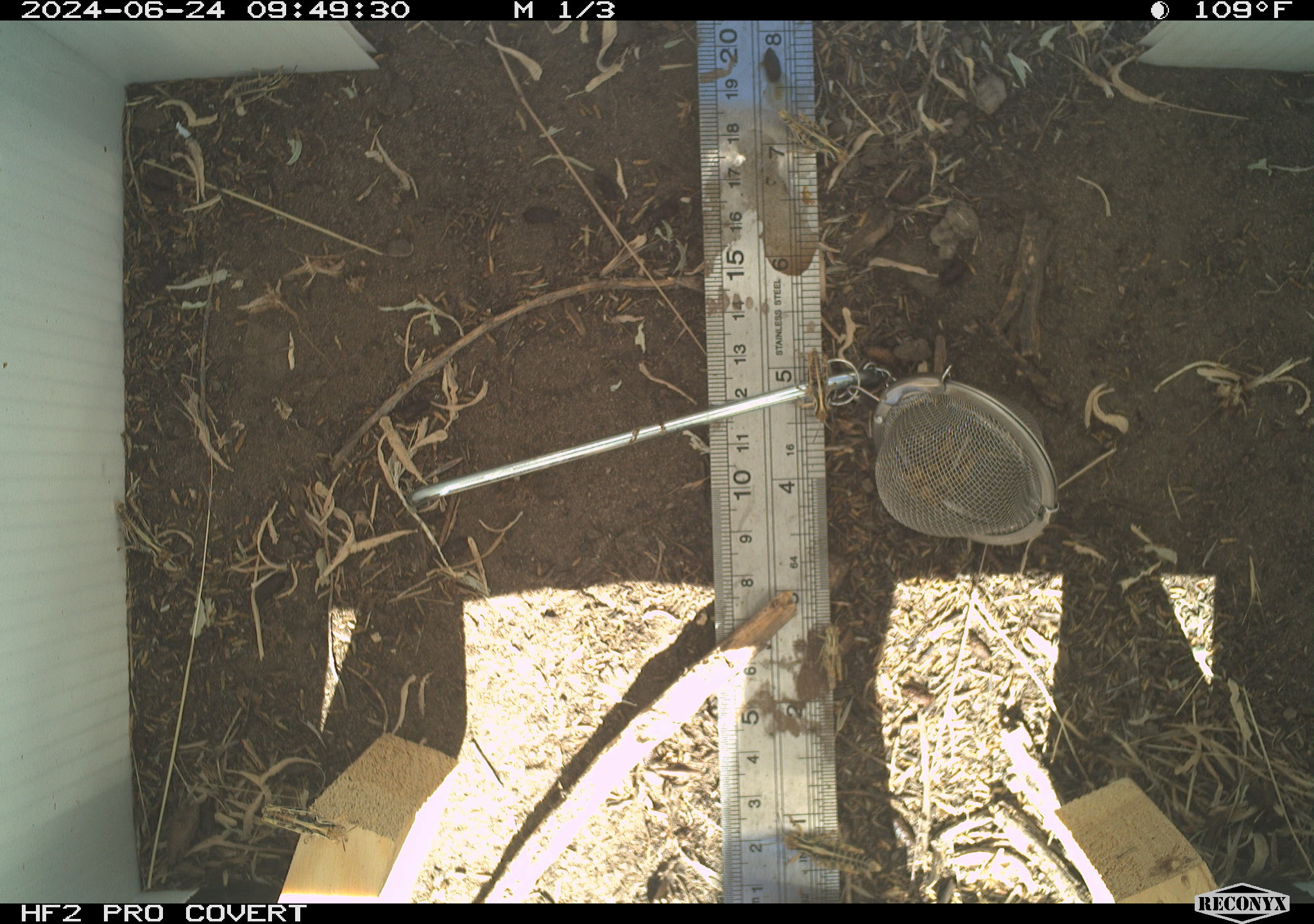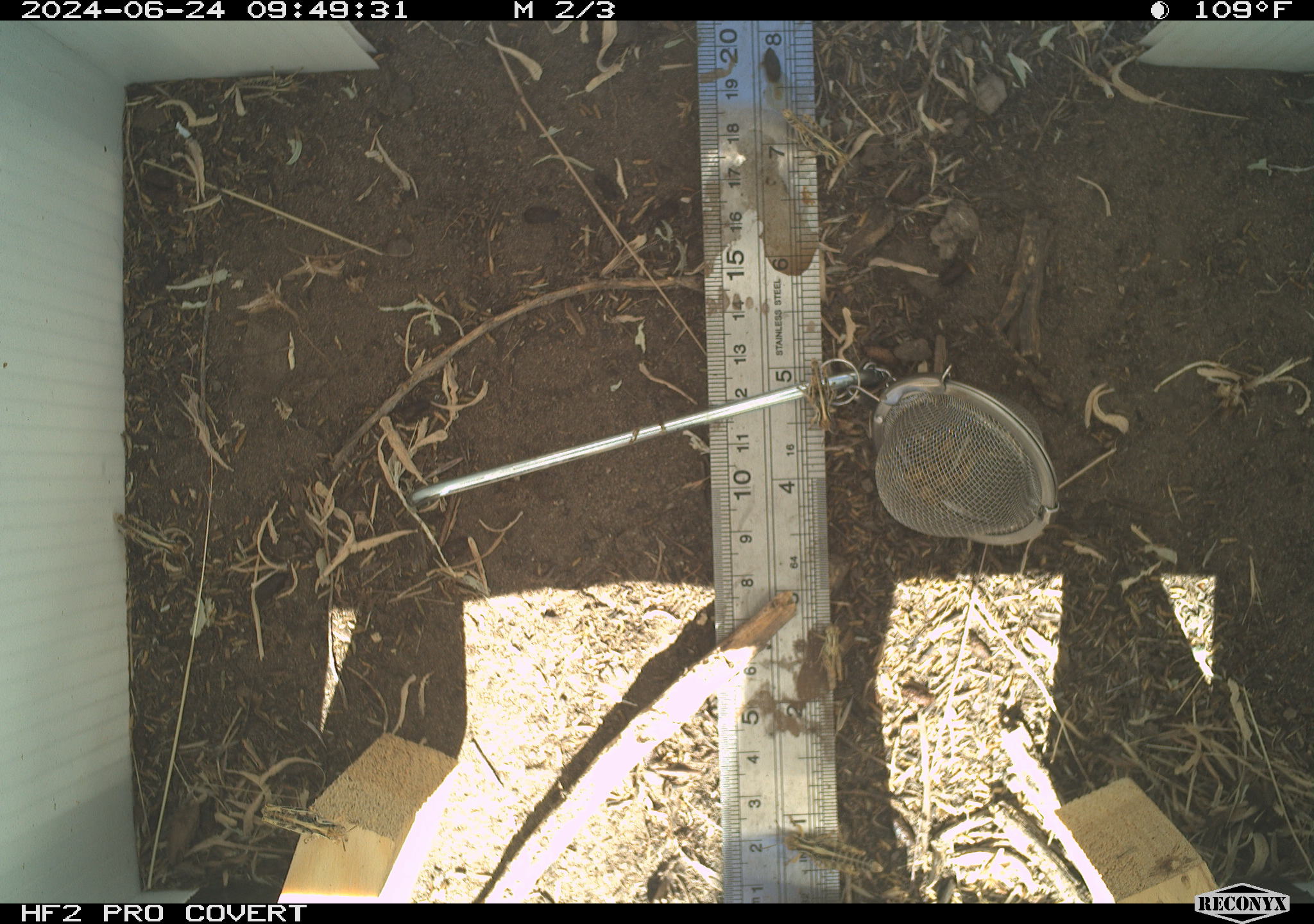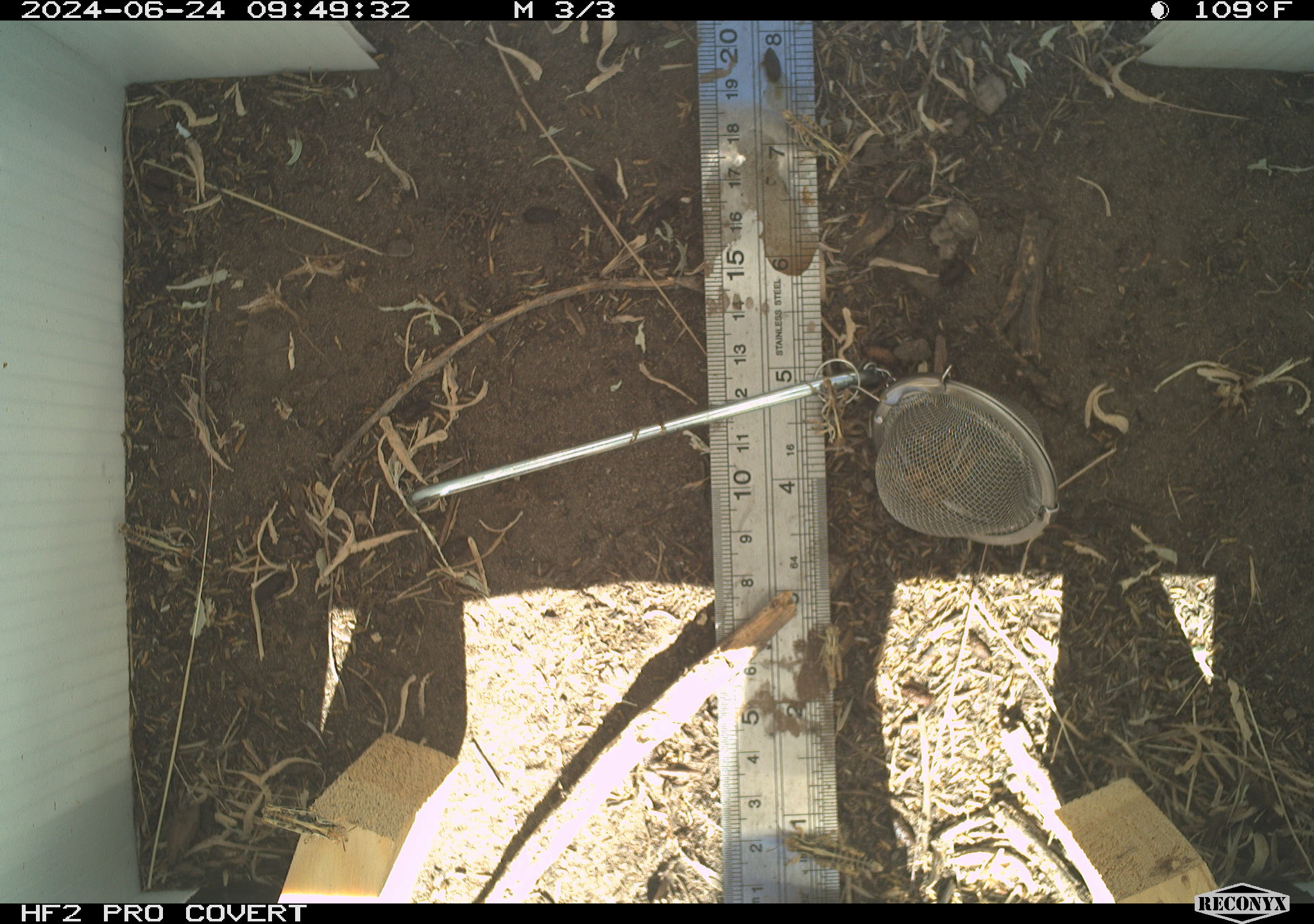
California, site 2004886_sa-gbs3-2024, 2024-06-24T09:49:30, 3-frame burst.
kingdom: Animalia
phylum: Arthropoda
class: Insecta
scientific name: Insecta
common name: insect